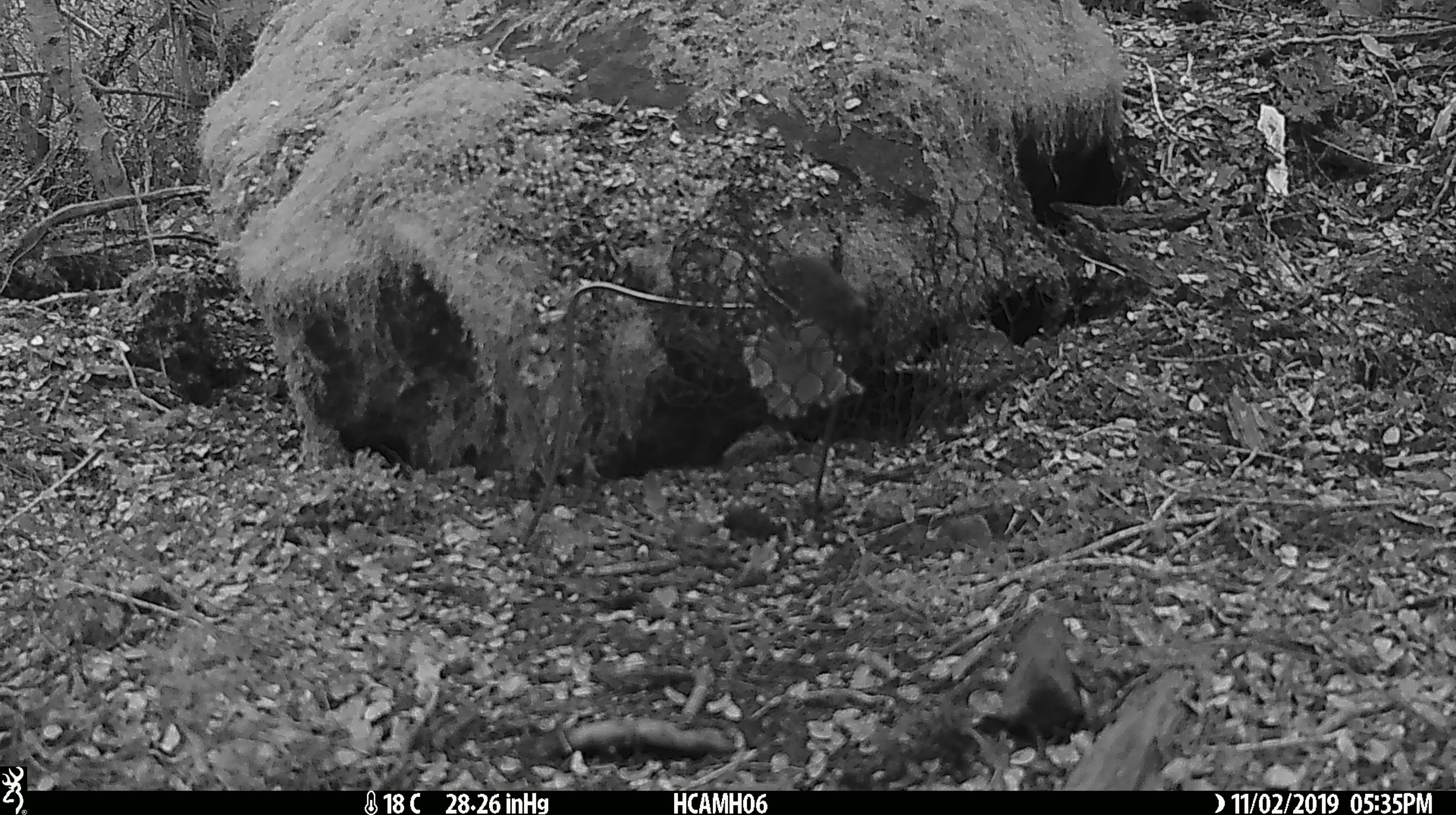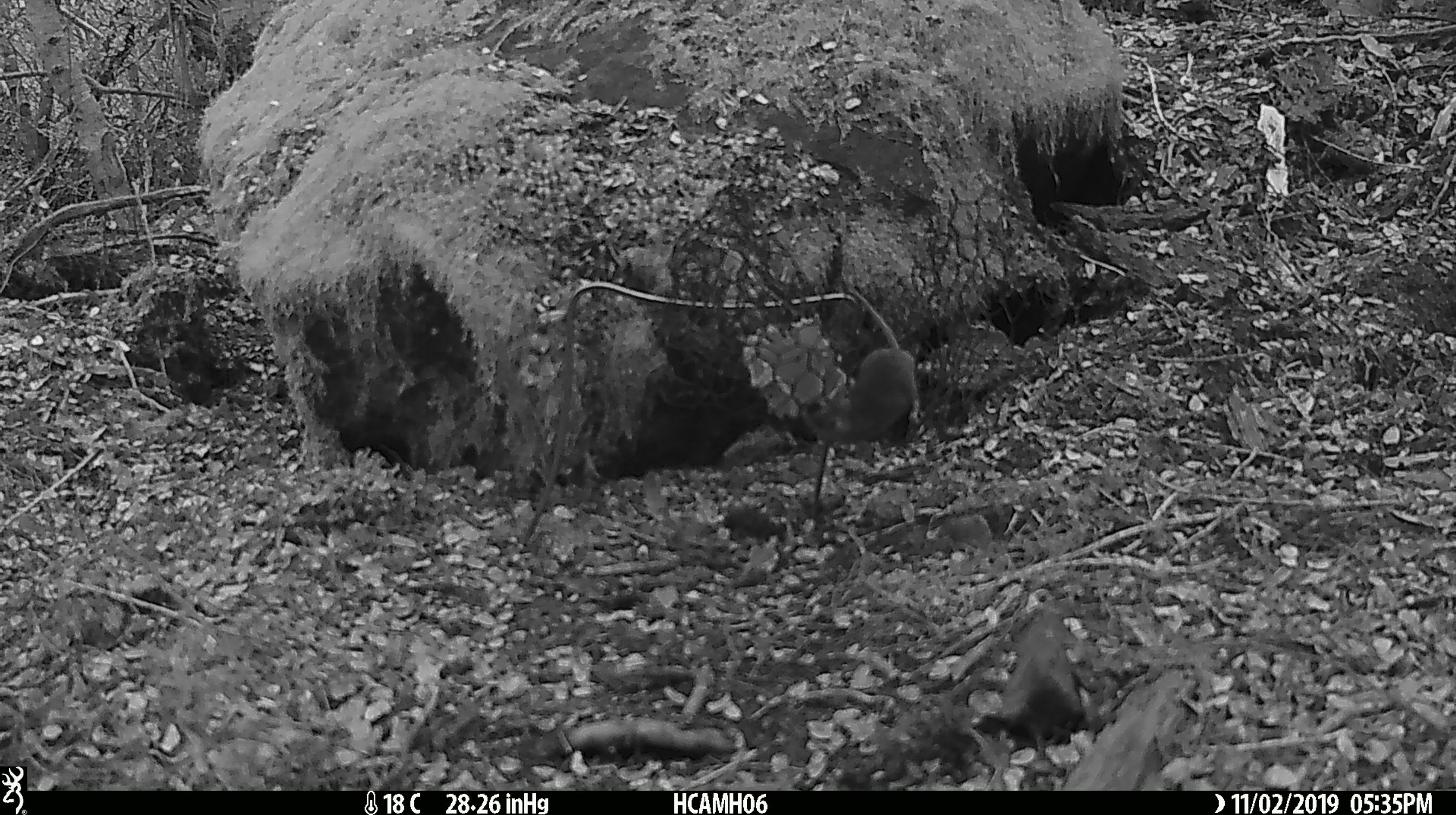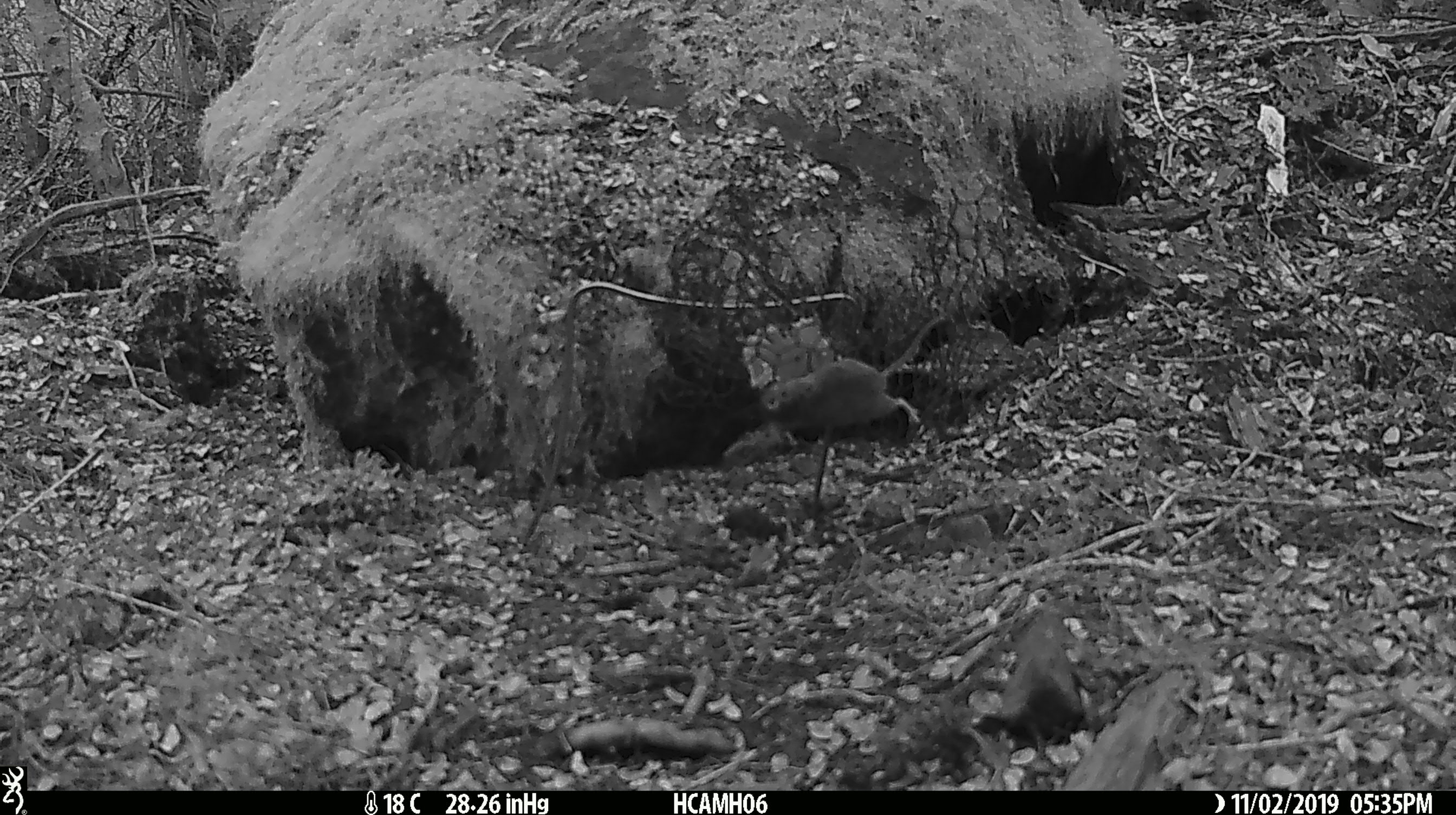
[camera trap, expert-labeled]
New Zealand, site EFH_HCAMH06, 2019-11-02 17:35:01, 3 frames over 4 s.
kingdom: Animalia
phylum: Chordata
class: Mammalia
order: Rodentia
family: Muridae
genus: Mus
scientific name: Mus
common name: mouse